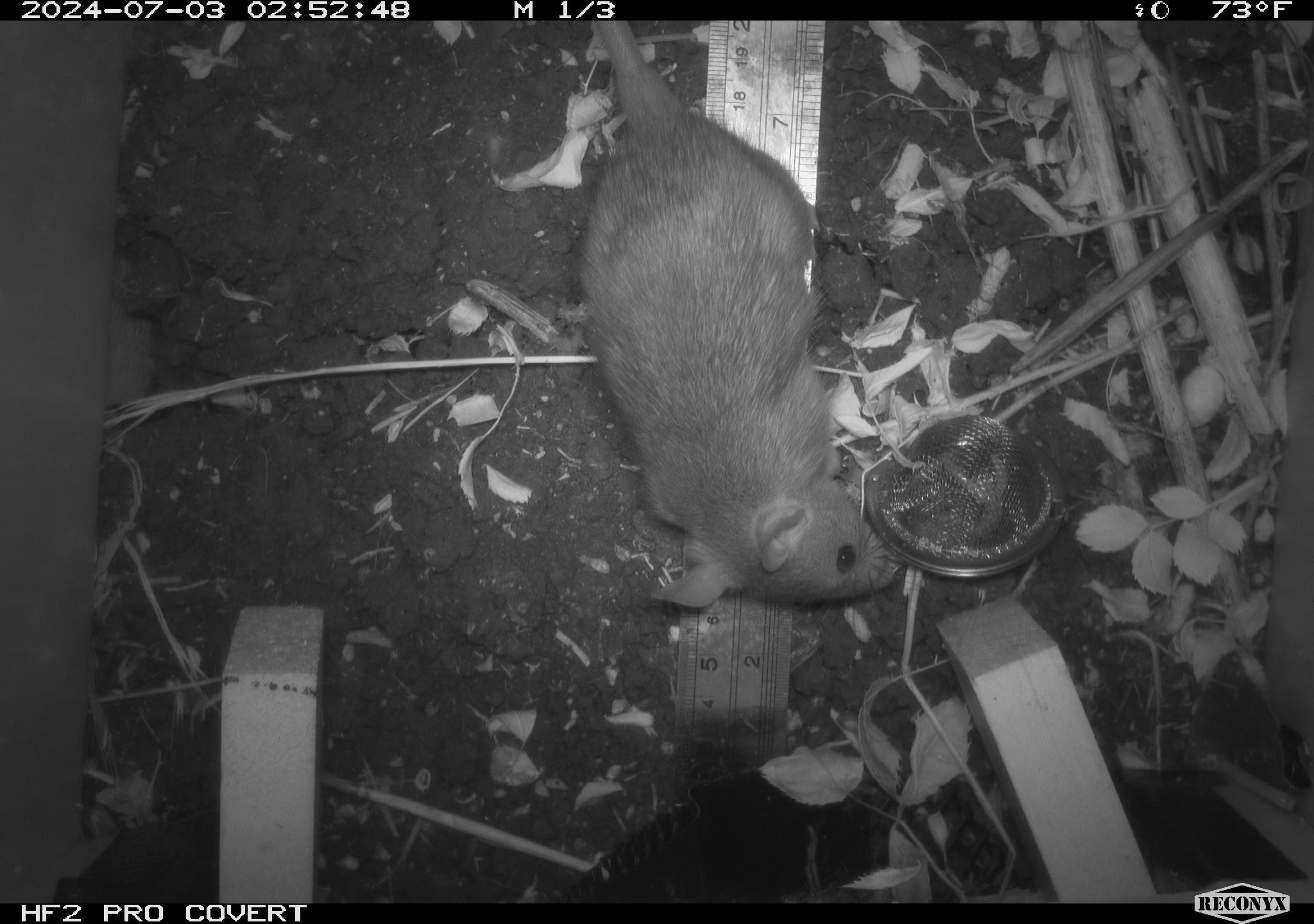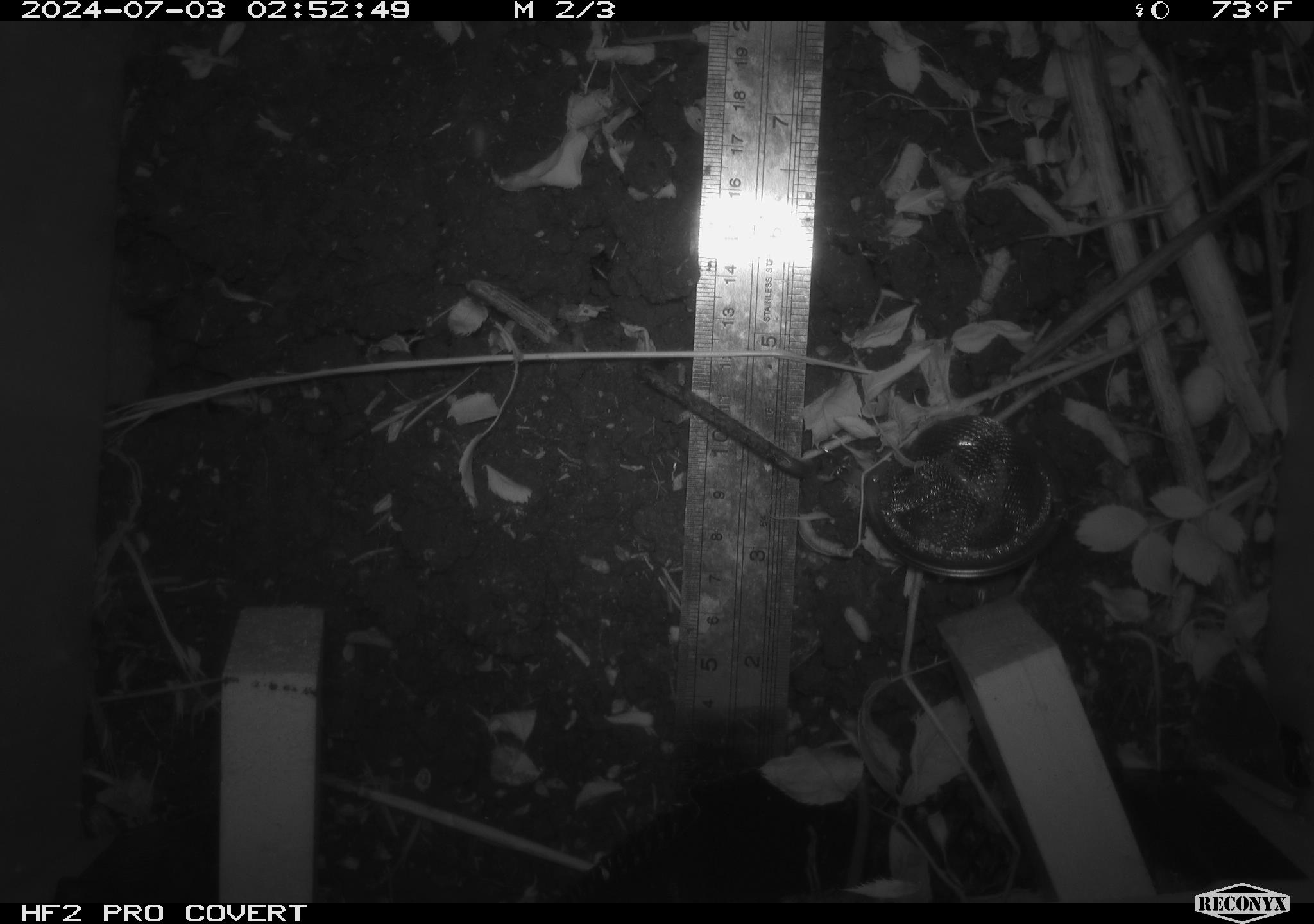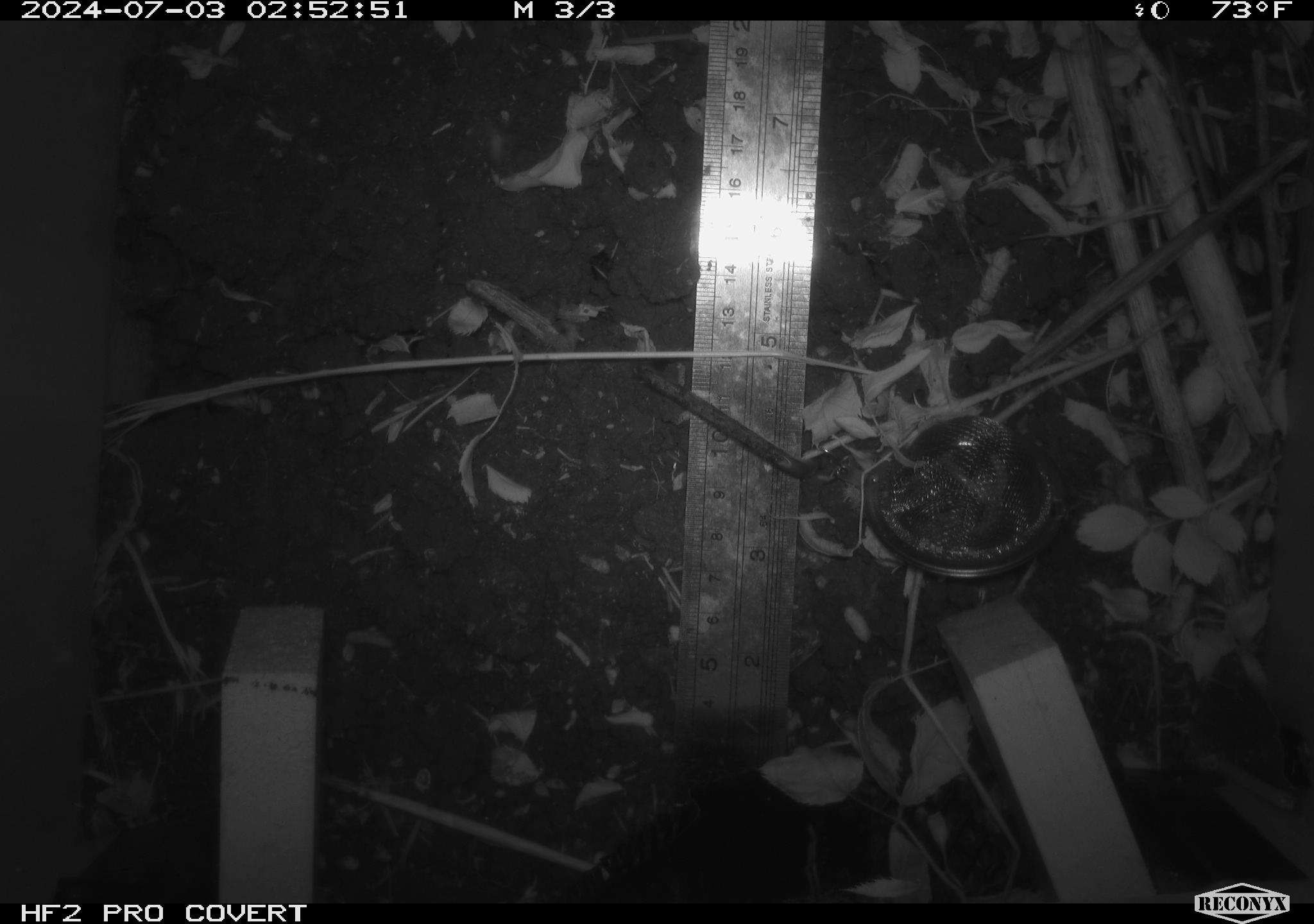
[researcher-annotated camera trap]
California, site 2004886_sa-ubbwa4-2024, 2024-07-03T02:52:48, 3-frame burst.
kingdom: Animalia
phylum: Chordata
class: Mammalia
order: Rodentia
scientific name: Rodentia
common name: woodrat or rat or mouse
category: woodrat or rat or mouse species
Woodrat or rat or mouse species (woodrat or rat or mouse) (Rodentia).